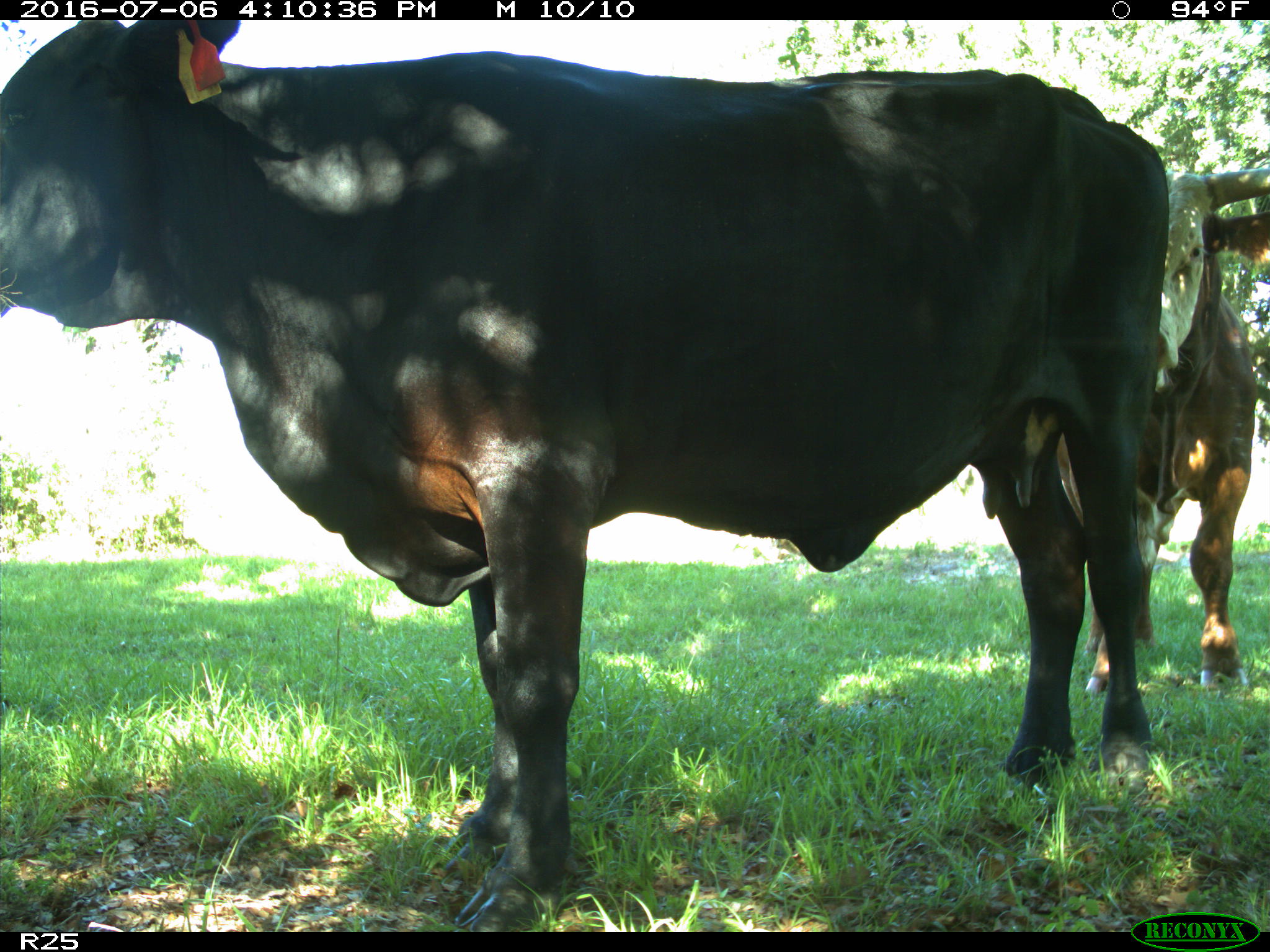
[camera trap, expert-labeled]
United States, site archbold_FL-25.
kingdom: Animalia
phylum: Chordata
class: Mammalia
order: Artiodactyla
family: Bovidae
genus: Bos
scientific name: Bos taurus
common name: domestic cow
Bos taurus (domestic cow).